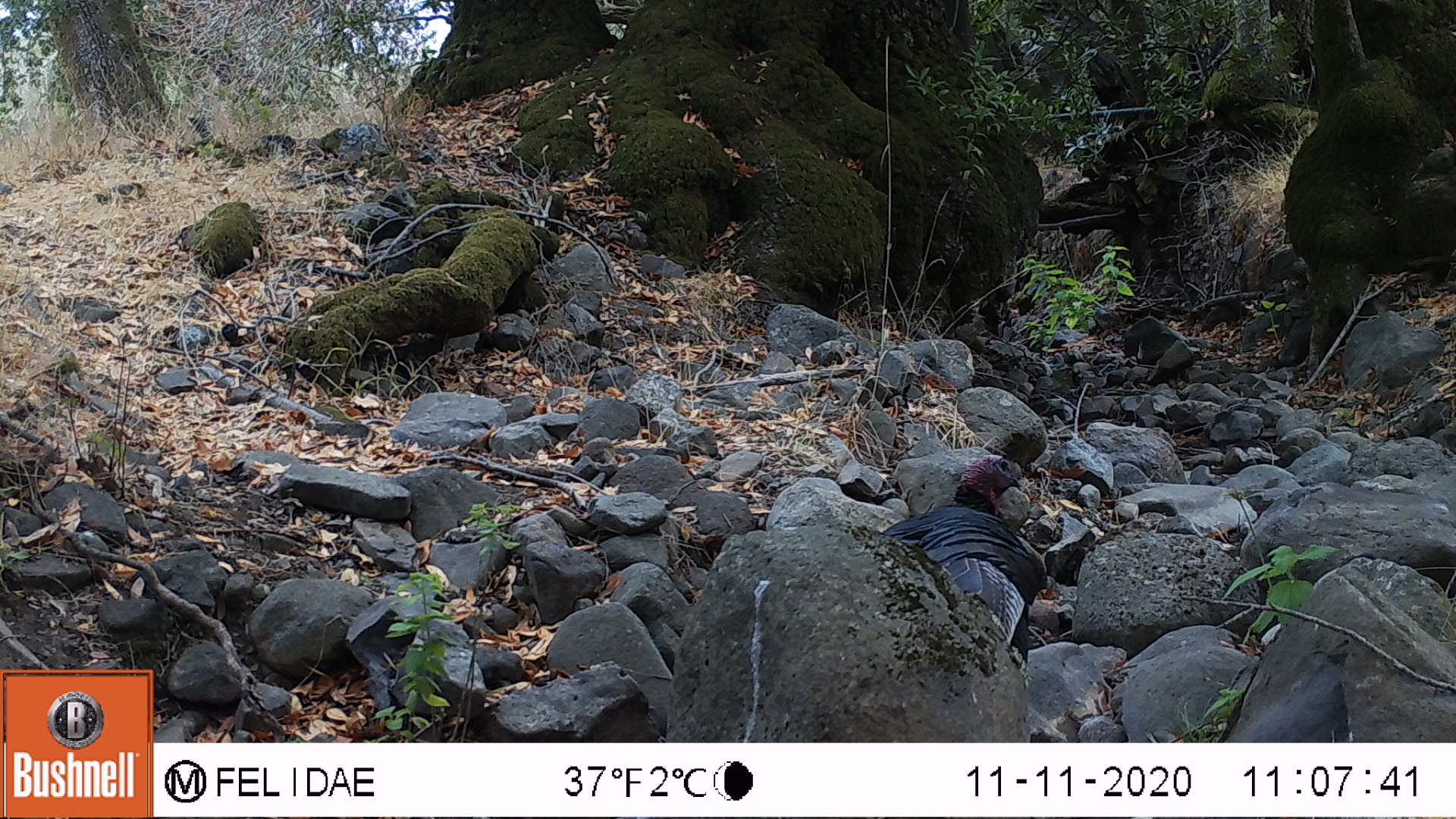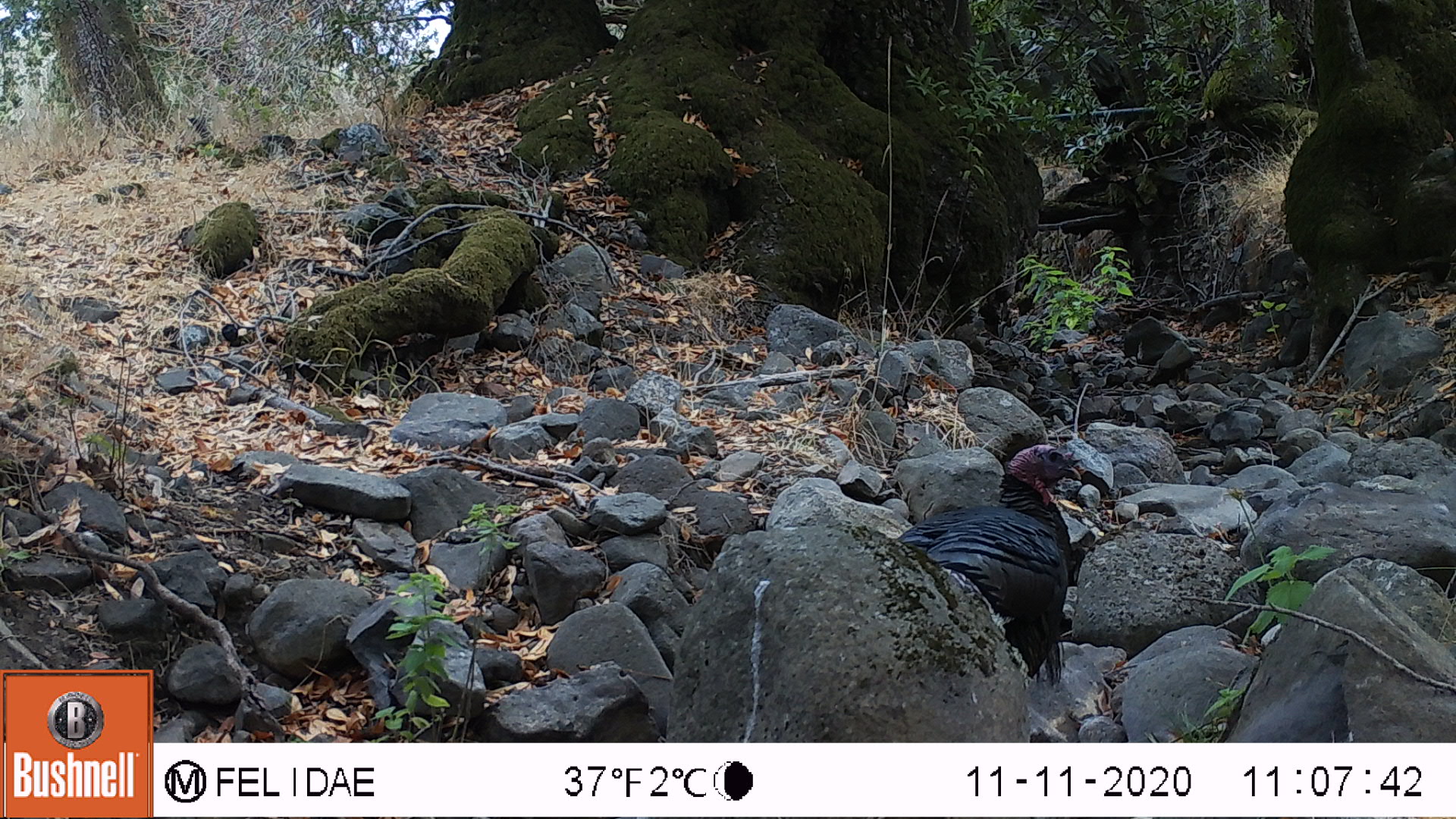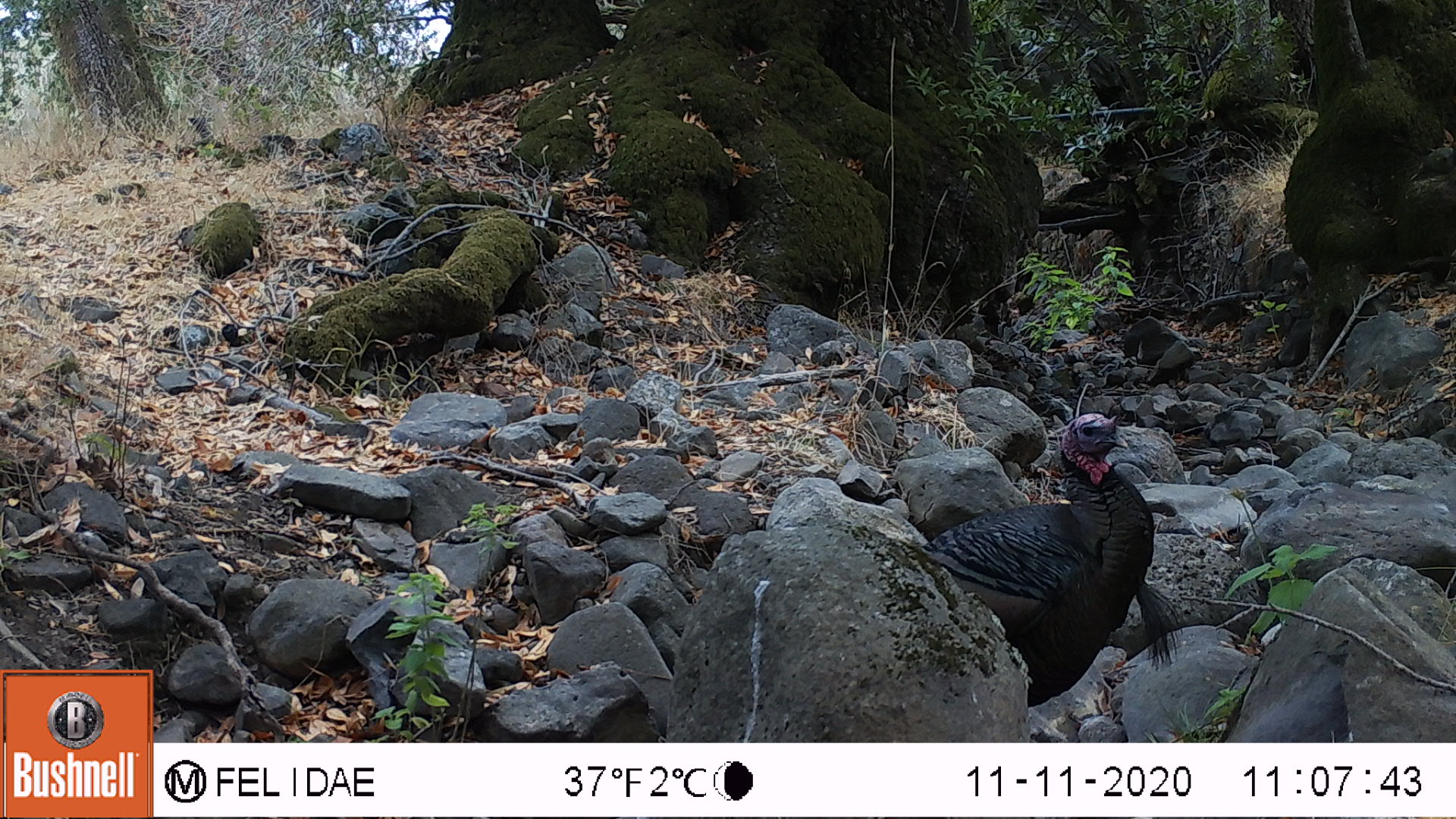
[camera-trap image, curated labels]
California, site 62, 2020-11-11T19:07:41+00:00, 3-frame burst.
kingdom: Animalia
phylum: Chordata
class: Aves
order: Galliformes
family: Phasianidae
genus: Meleagris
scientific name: Meleagris gallopavo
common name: turkey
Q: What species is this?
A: Turkey (Meleagris gallopavo).